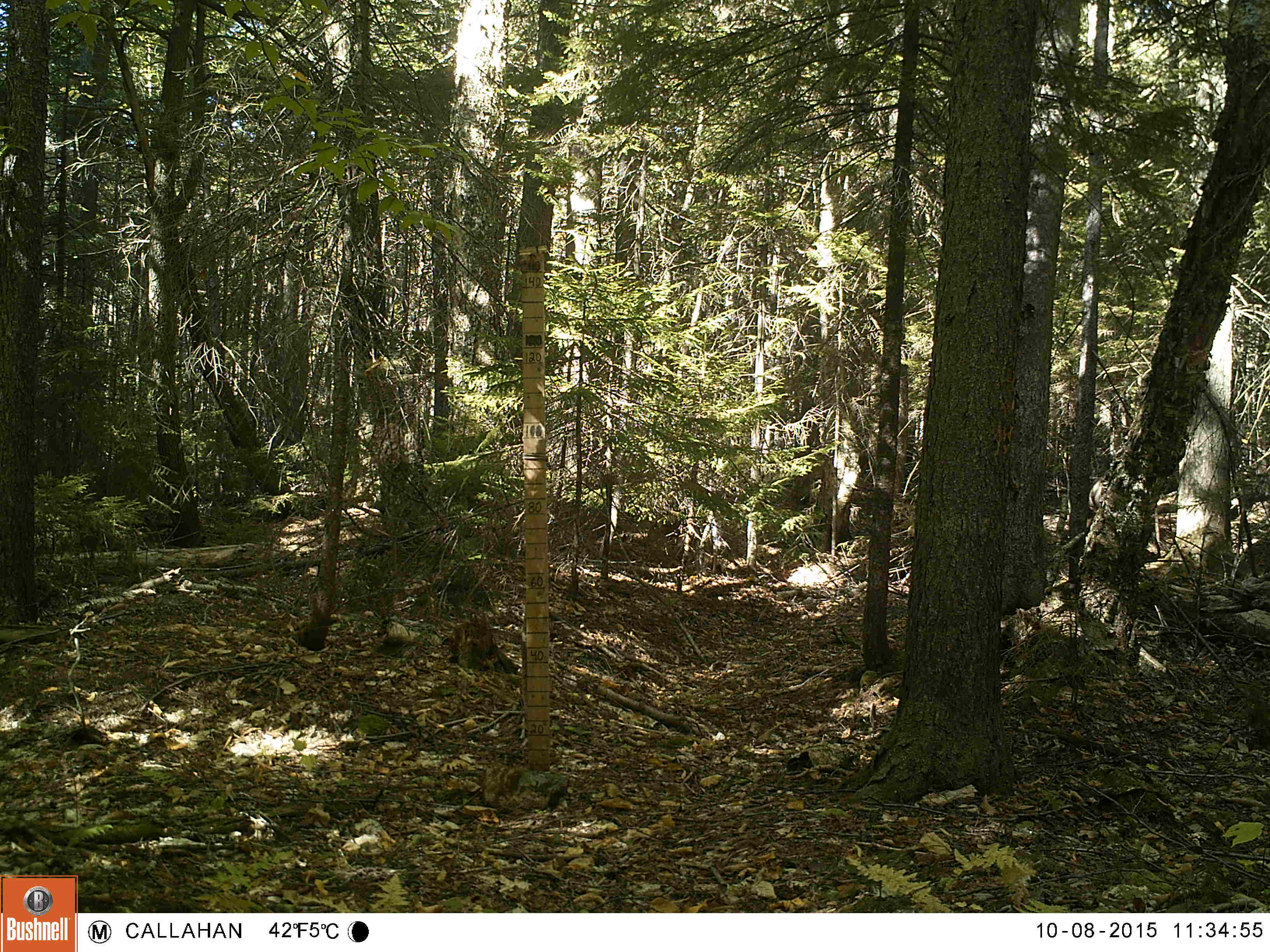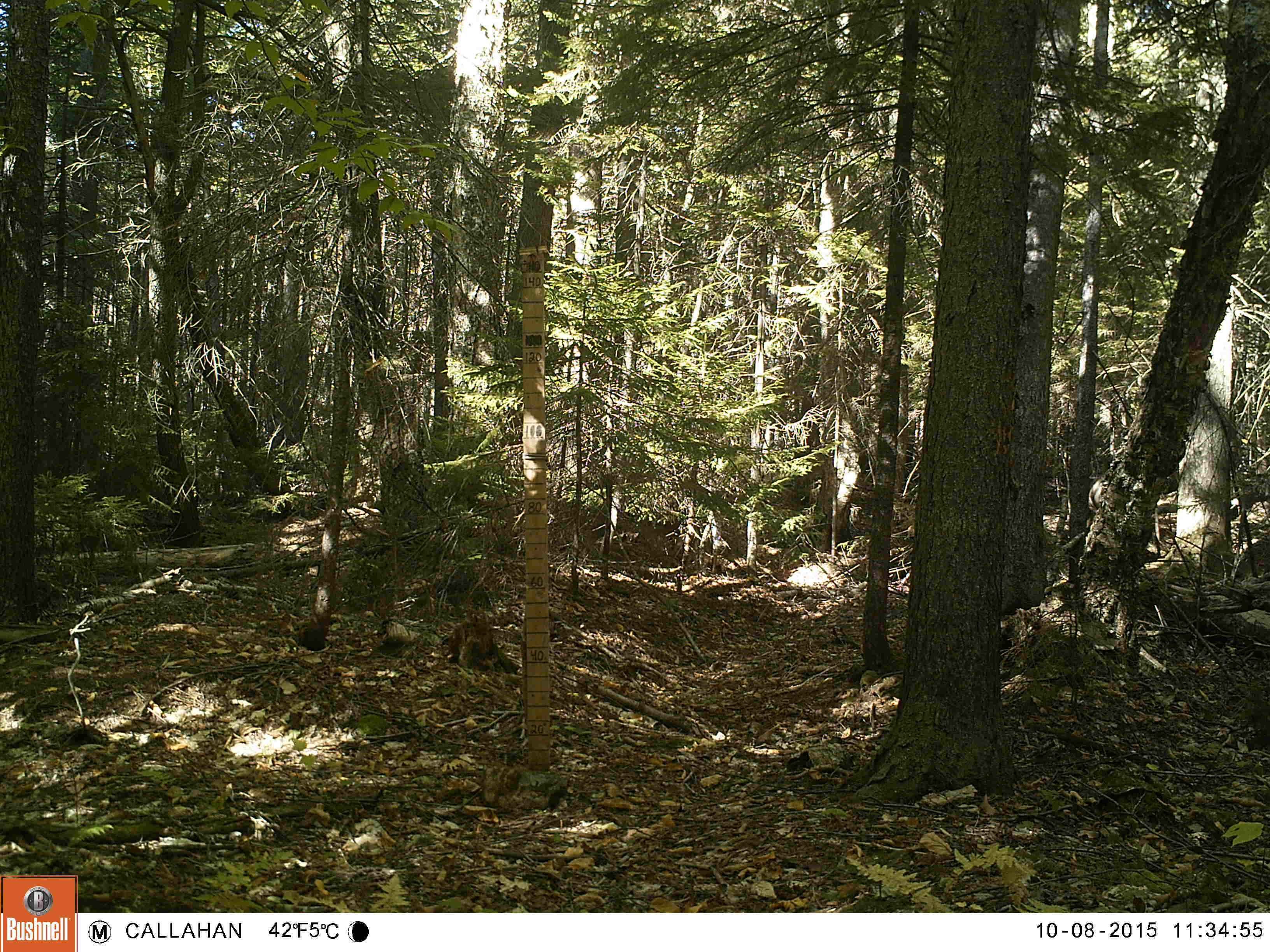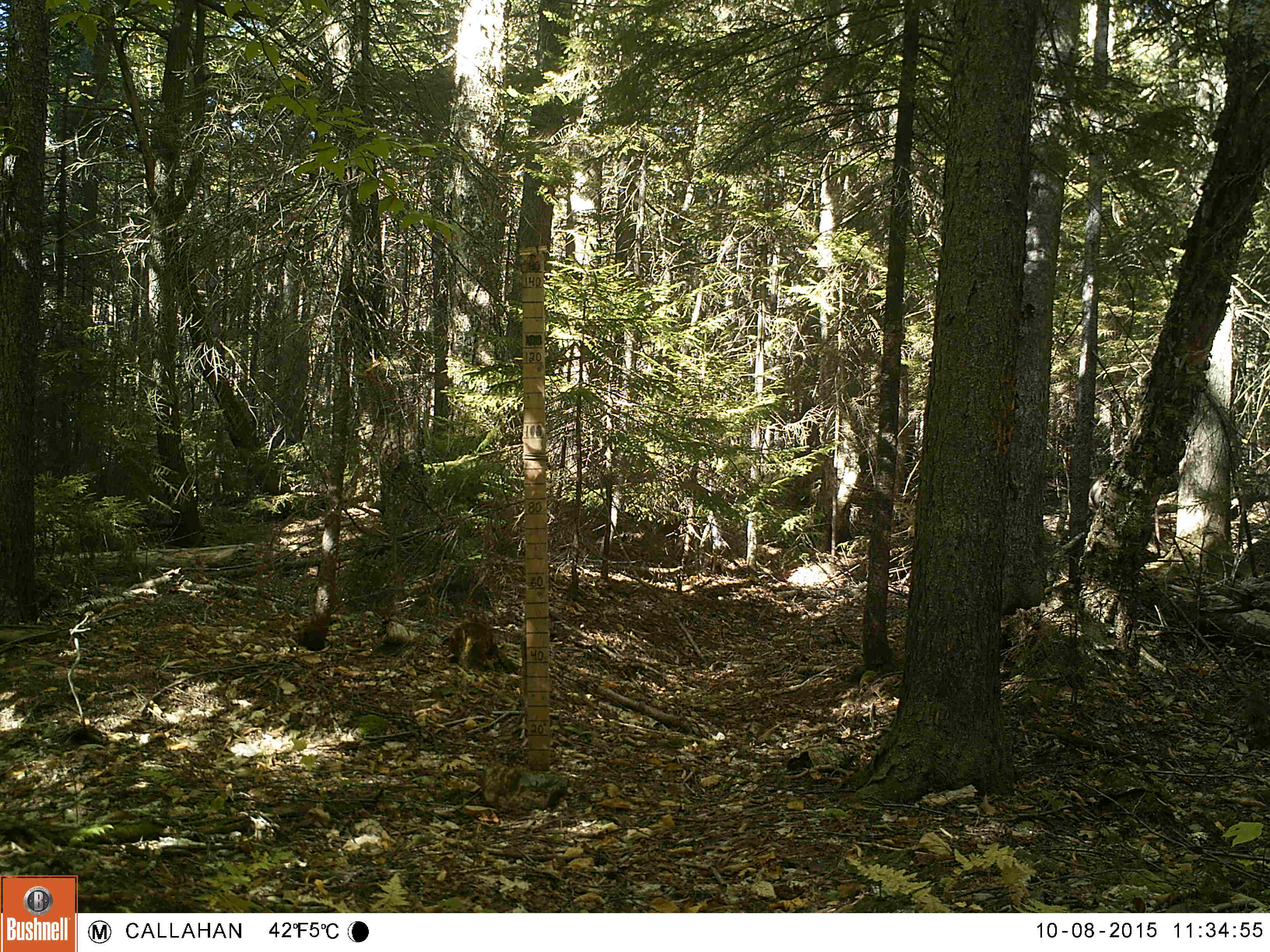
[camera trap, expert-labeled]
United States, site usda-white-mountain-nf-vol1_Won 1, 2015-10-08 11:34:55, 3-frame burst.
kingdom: Animalia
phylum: Chordata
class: Mammalia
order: Artiodactyla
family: Cervidae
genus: Odocoileus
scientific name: Odocoileus virginianus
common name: white-tailed deer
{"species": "white-tailed deer (Odocoileus virginianus)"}